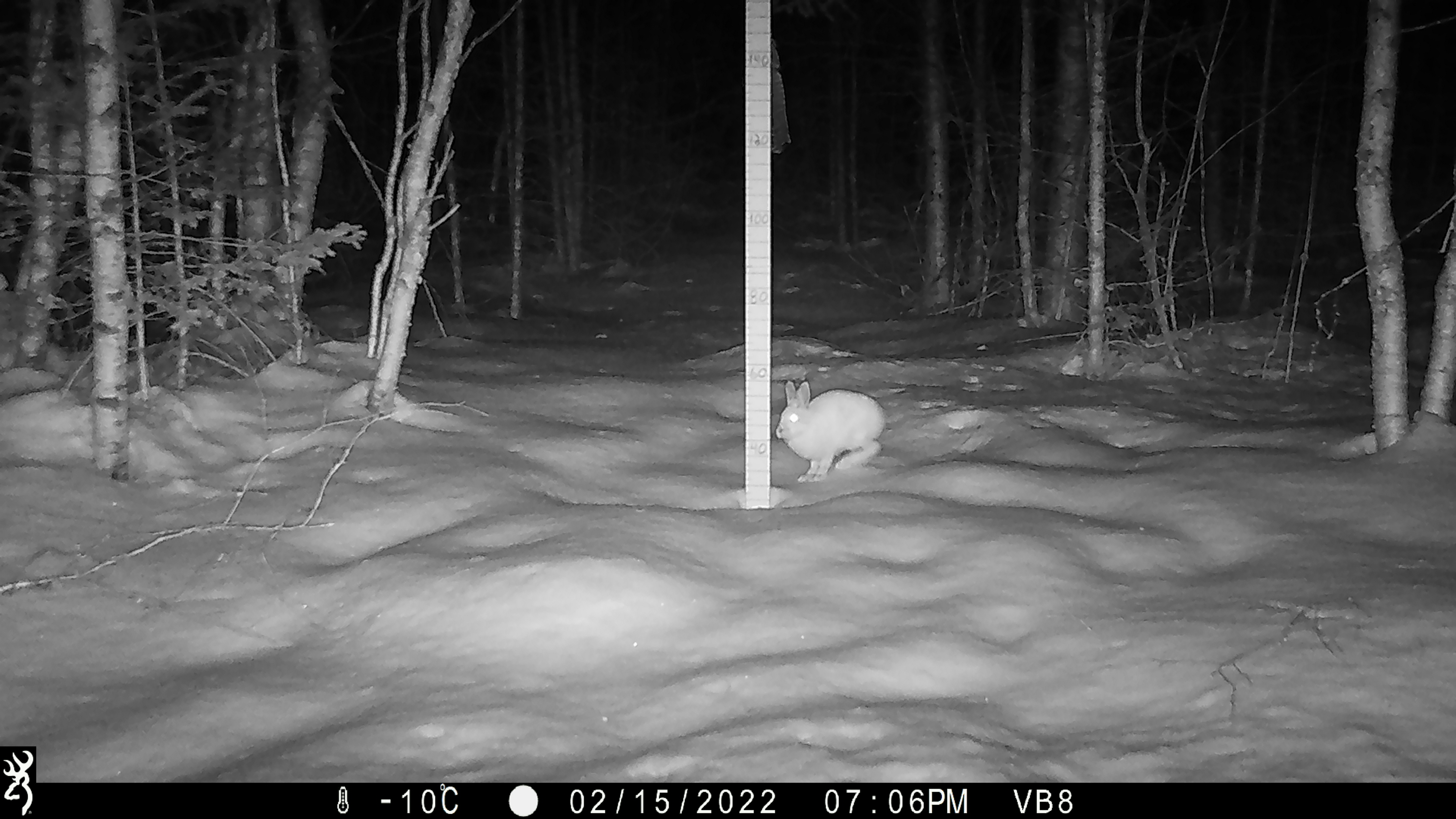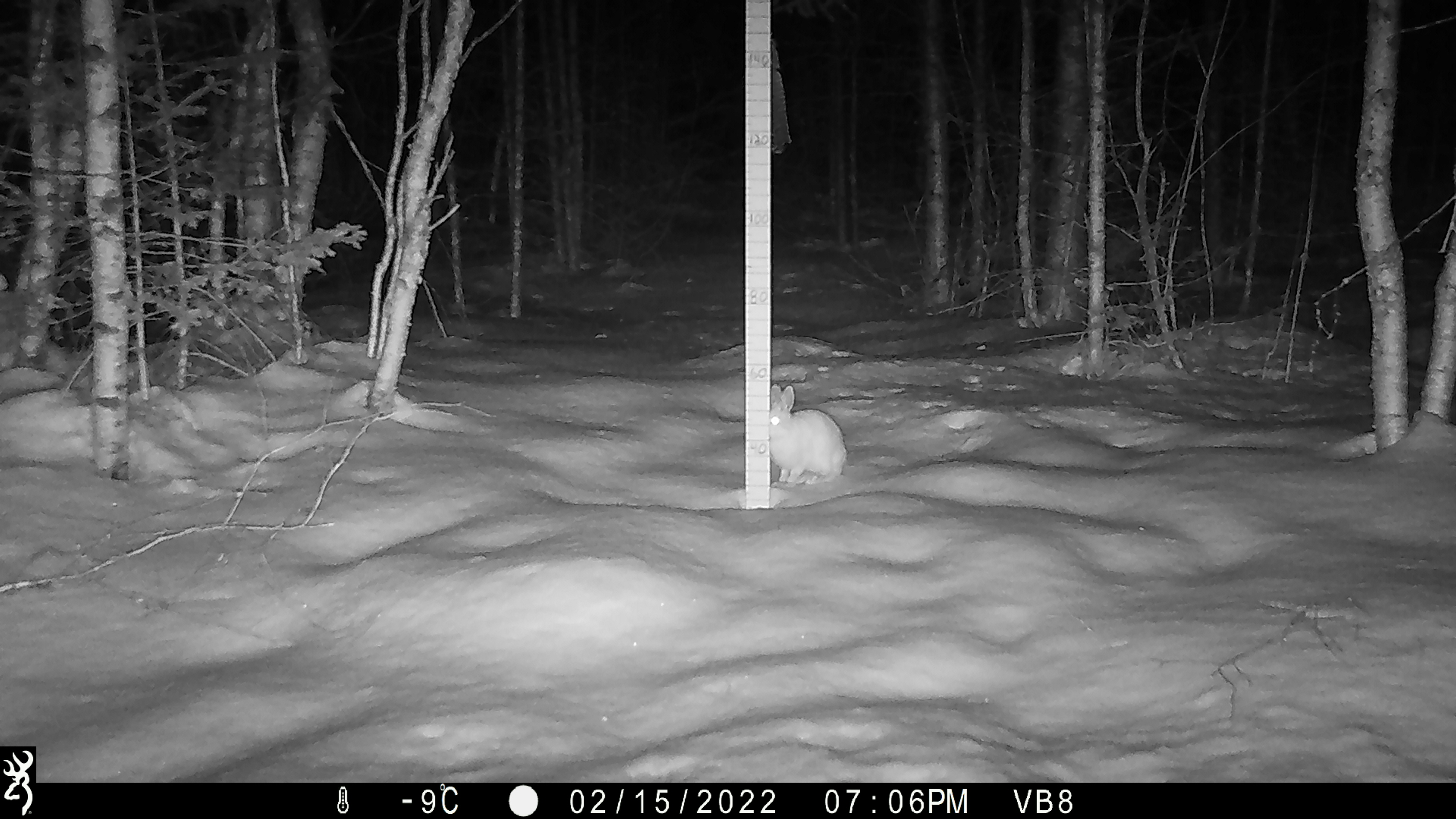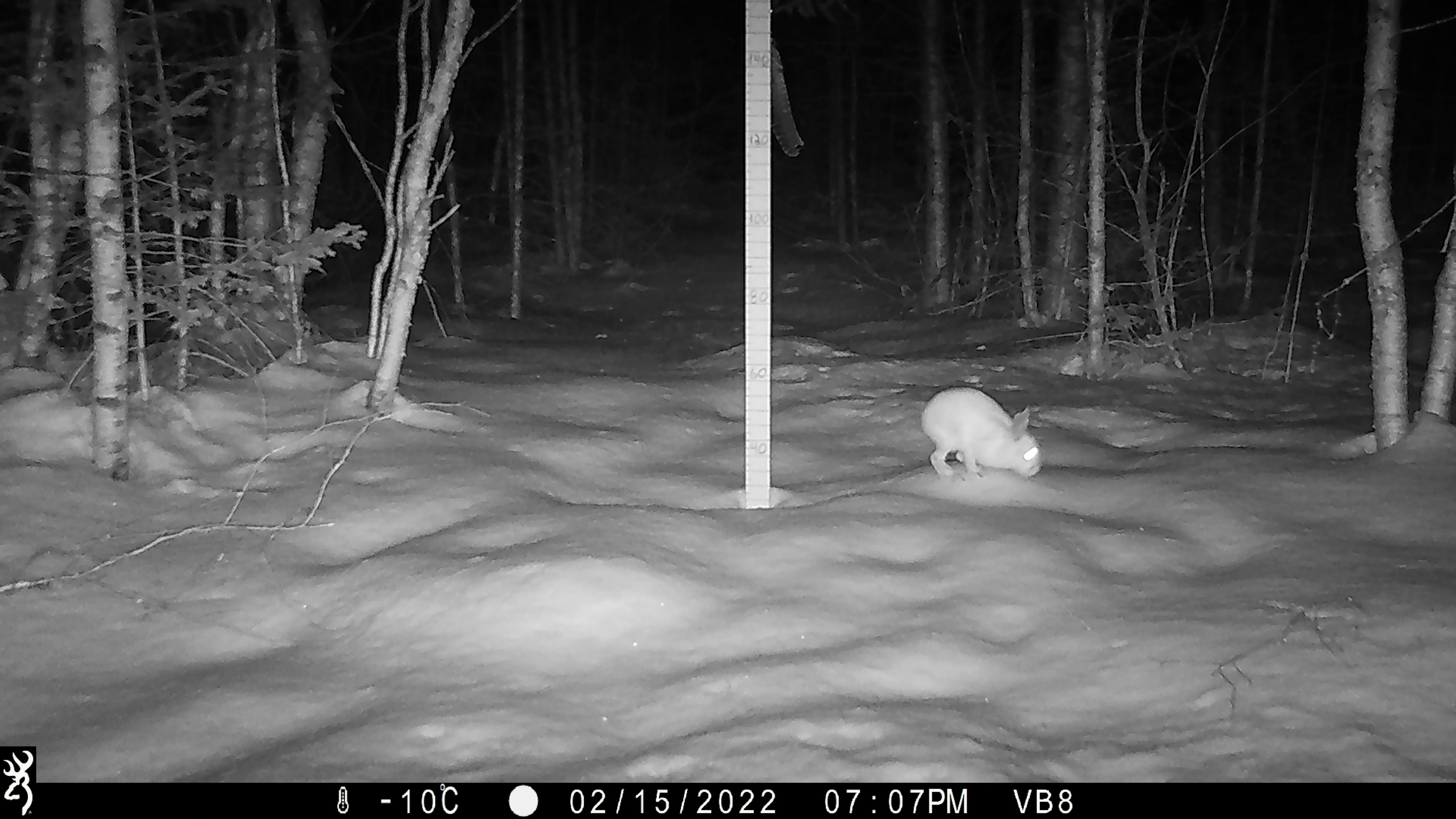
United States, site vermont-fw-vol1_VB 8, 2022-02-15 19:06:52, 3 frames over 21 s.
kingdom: Animalia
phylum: Chordata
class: Mammalia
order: Carnivora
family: Mustelidae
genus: Pekania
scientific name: Pekania pennanti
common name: fisher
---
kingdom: Animalia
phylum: Chordata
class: Mammalia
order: Lagomorpha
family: Leporidae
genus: Lepus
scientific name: Lepus americanus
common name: snowshoe hare